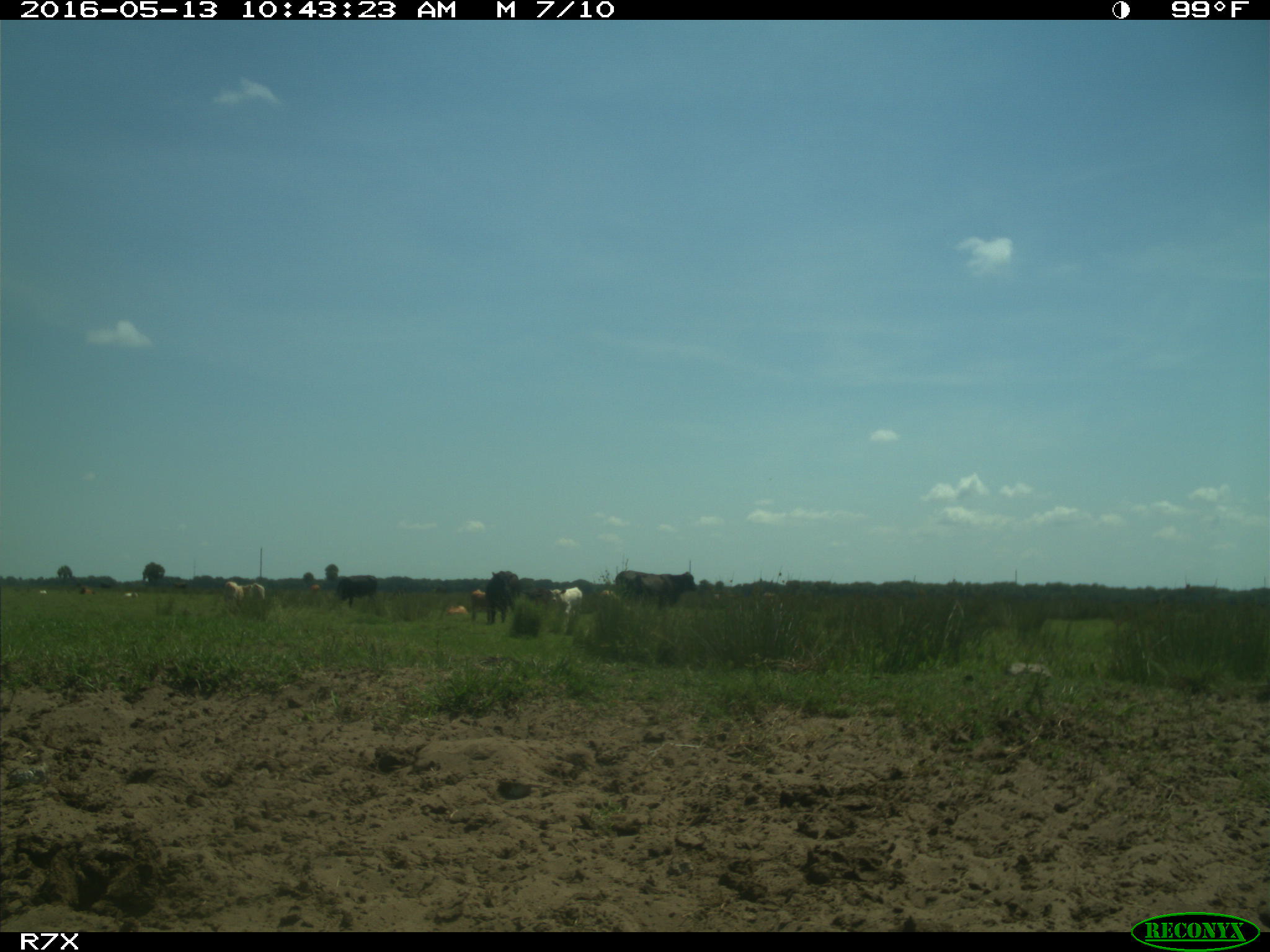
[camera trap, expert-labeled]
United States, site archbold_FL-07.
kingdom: Animalia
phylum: Chordata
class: Mammalia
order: Artiodactyla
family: Bovidae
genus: Bos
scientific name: Bos taurus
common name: domestic cow